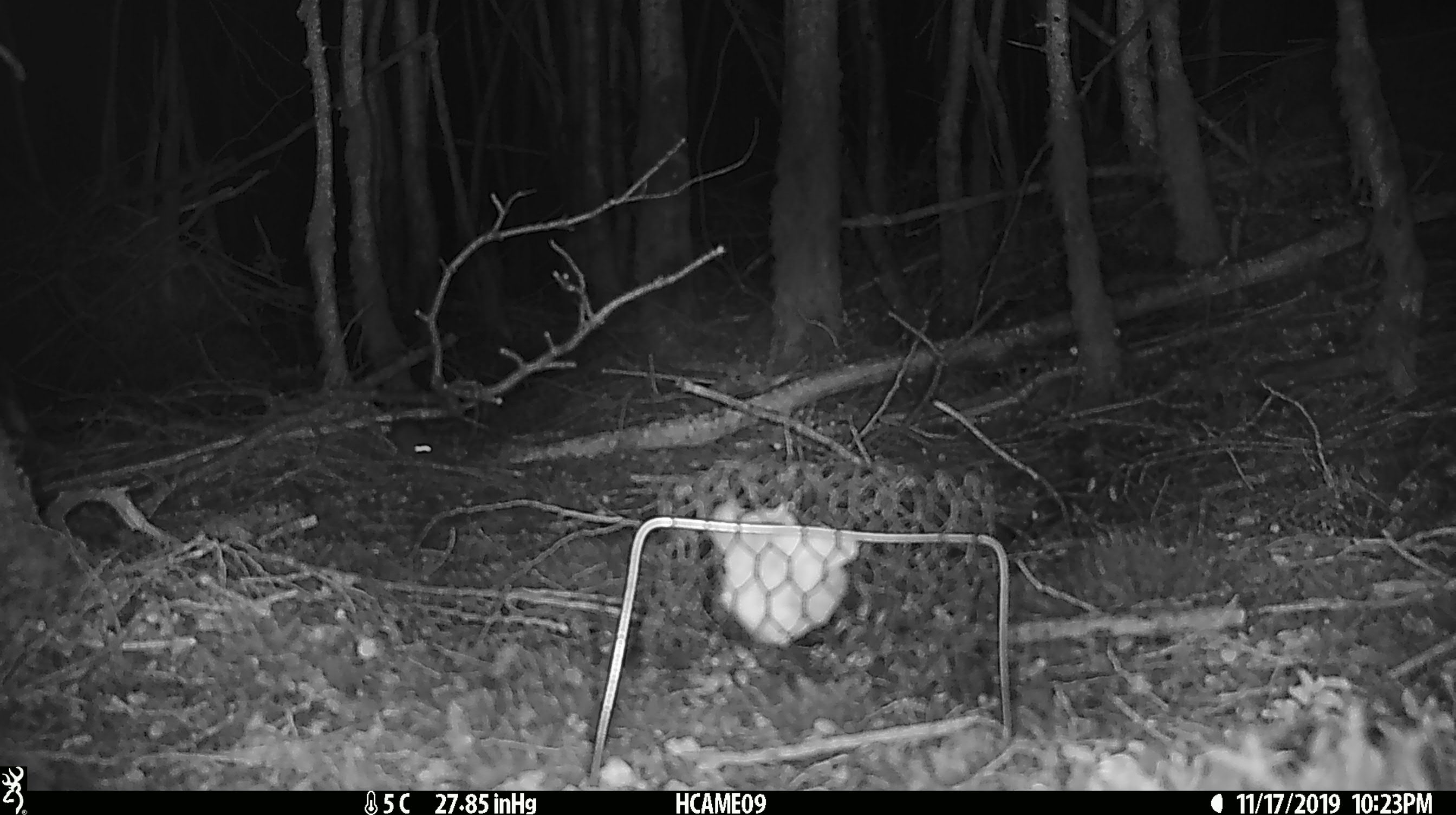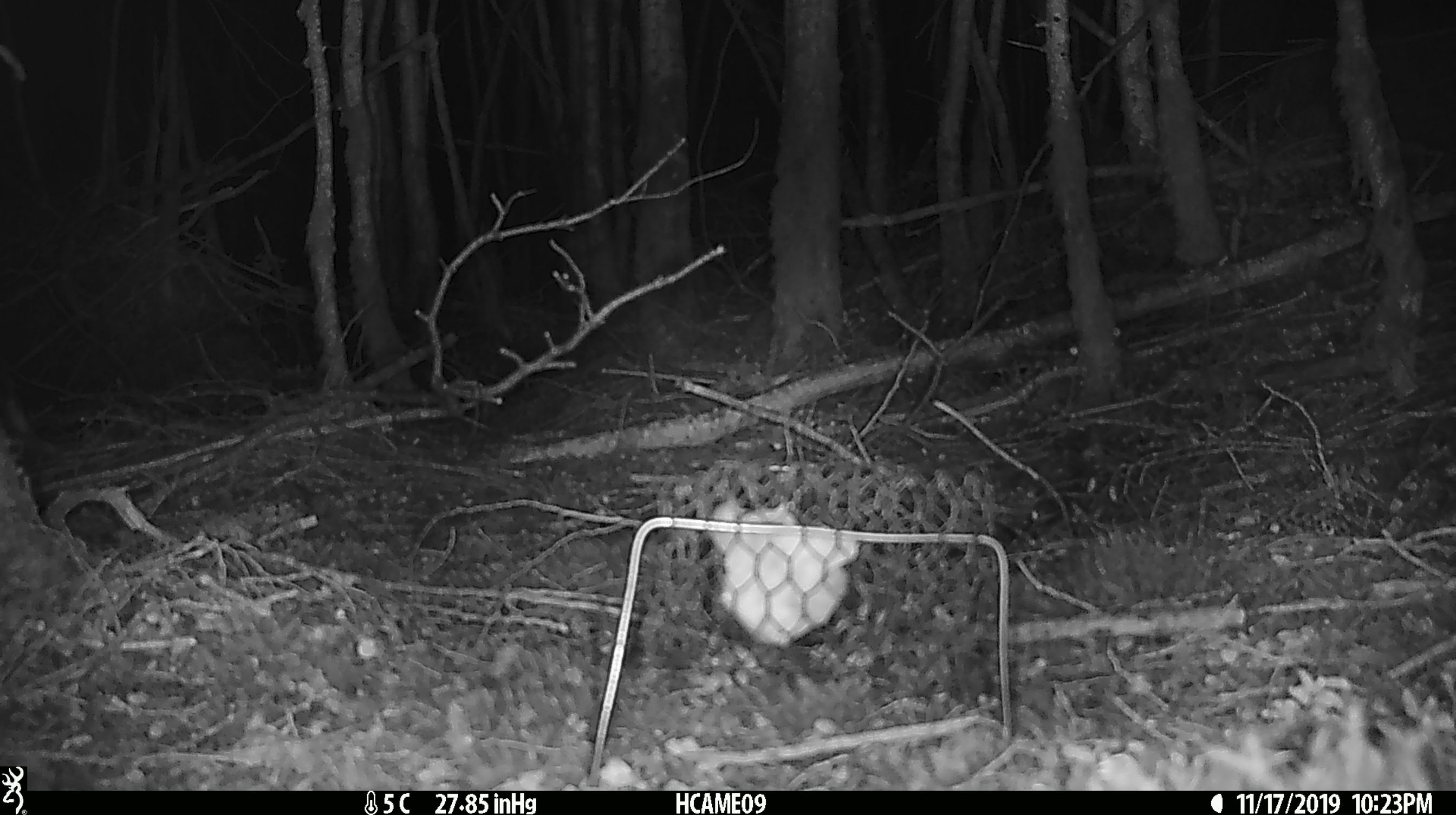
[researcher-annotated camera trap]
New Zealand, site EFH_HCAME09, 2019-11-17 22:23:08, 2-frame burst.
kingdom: Animalia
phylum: Chordata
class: Mammalia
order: Rodentia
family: Muridae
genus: Mus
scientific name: Mus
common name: mouse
Mouse (Mus).